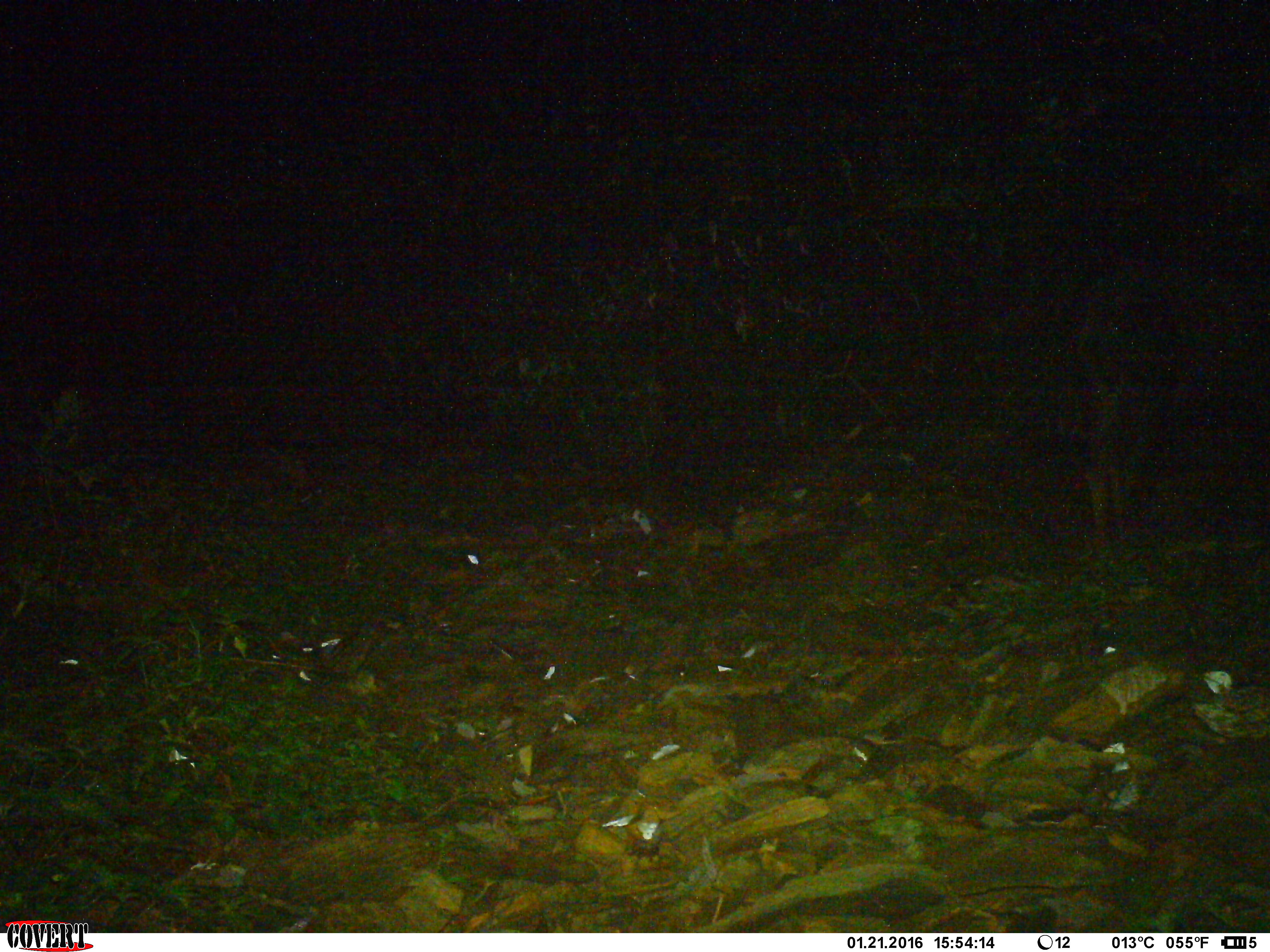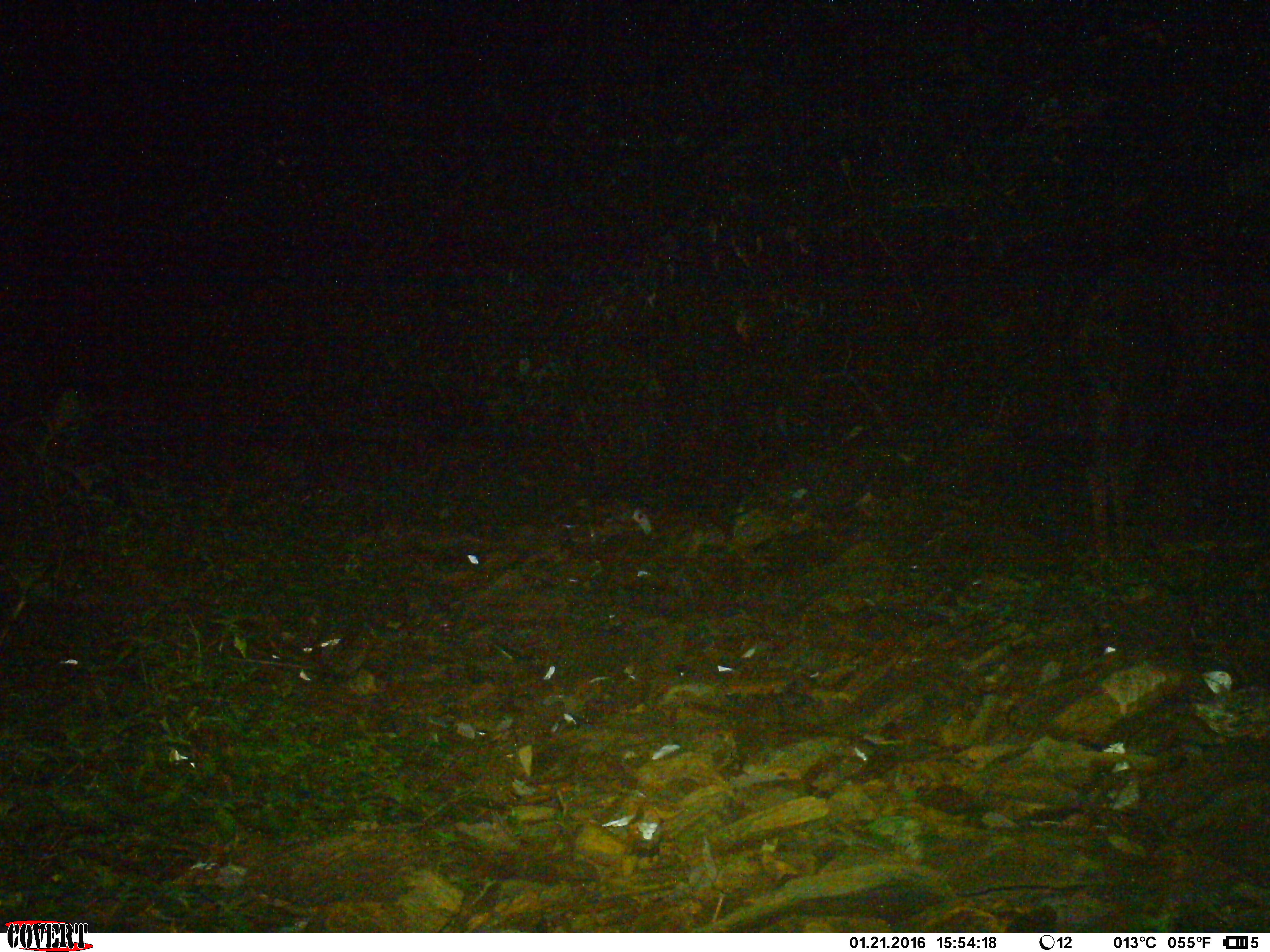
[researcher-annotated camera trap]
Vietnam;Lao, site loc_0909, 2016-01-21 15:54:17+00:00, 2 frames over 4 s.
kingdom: Animalia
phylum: Chordata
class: Mammalia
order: Artiodactyla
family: Bovidae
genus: Capricornis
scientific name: Capricornis sumatraensis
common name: chinese serow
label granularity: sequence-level